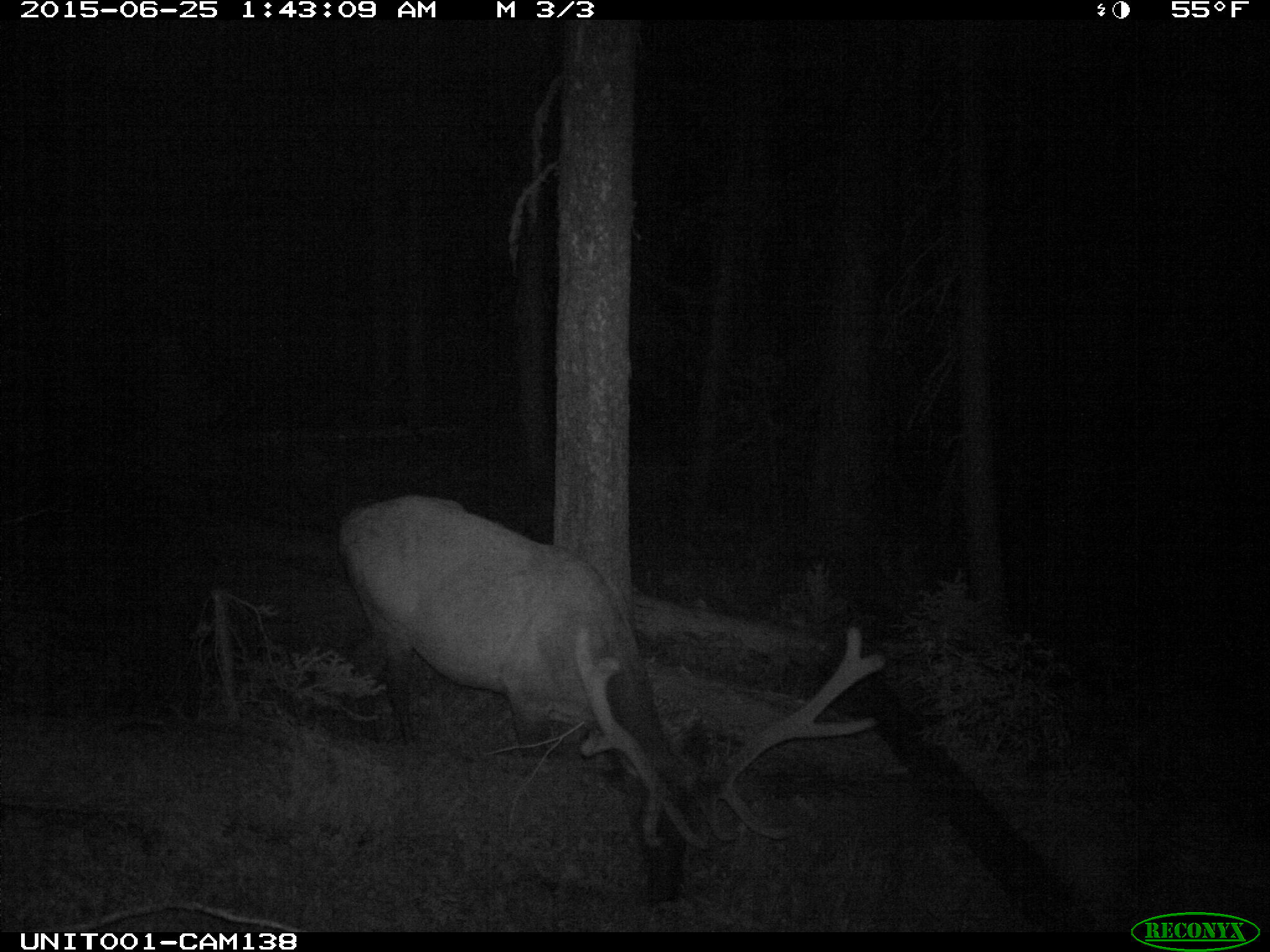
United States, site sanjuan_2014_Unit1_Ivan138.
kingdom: Animalia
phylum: Chordata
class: Mammalia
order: Artiodactyla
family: Cervidae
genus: Cervus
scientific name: Cervus elaphus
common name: red deer